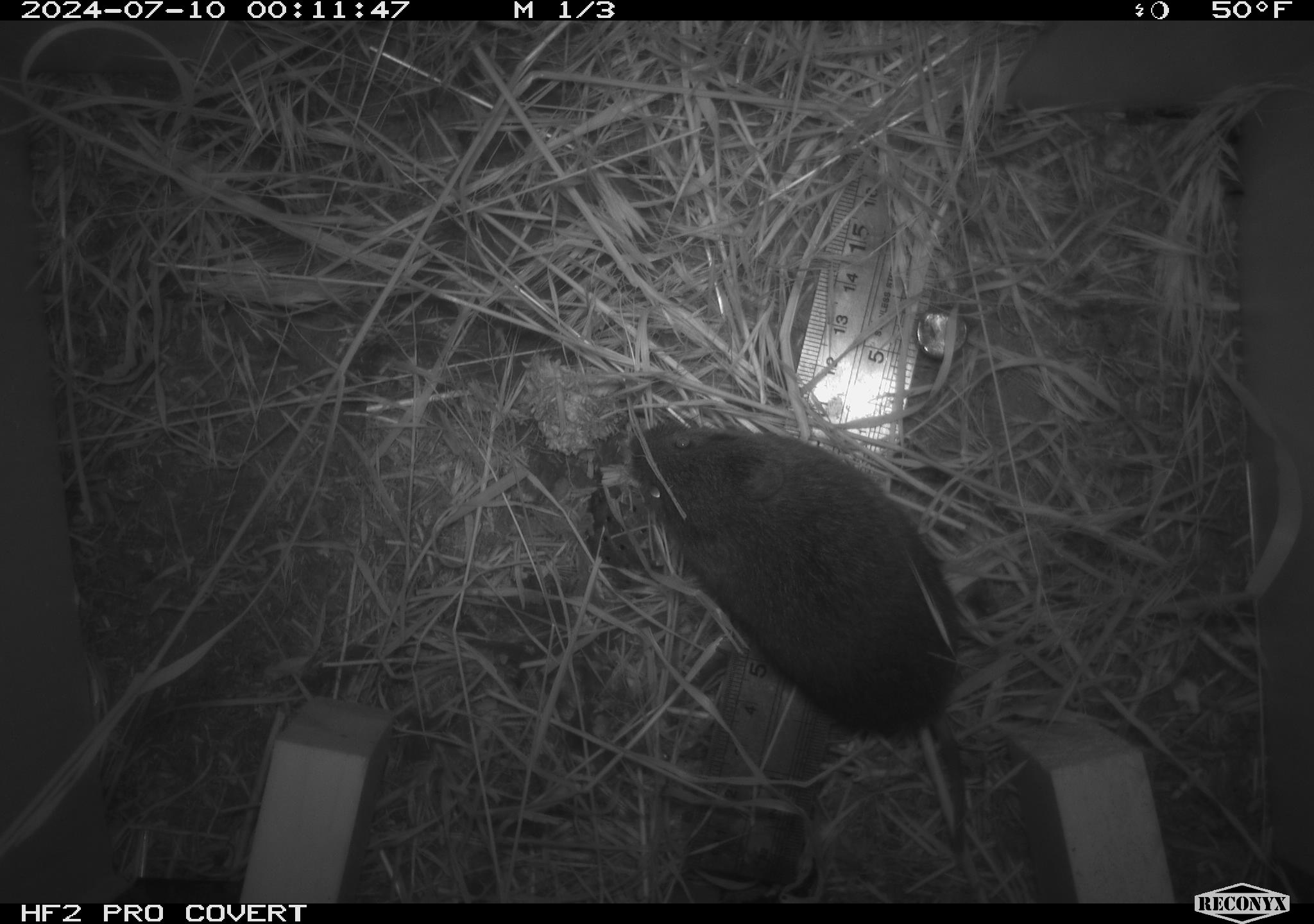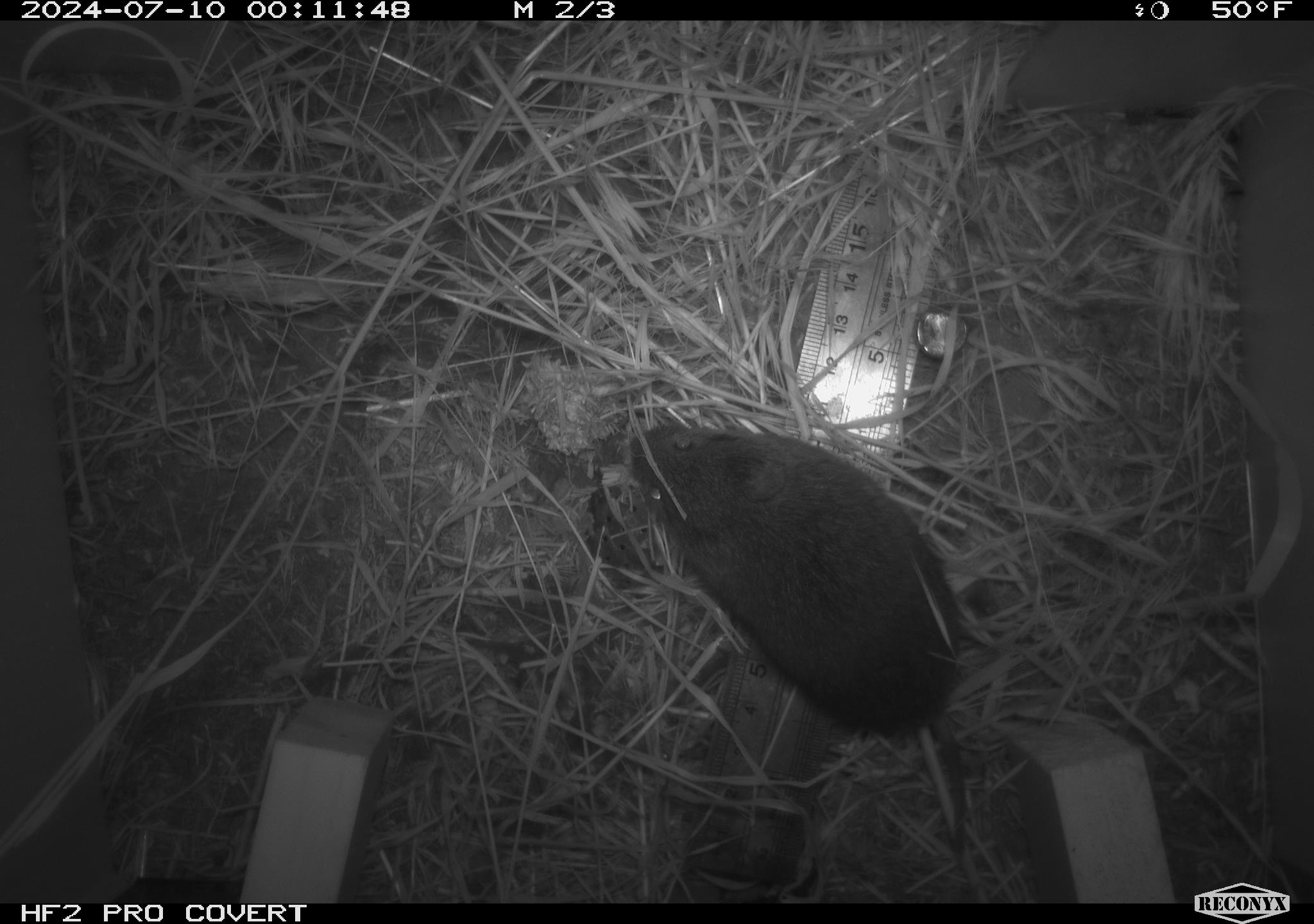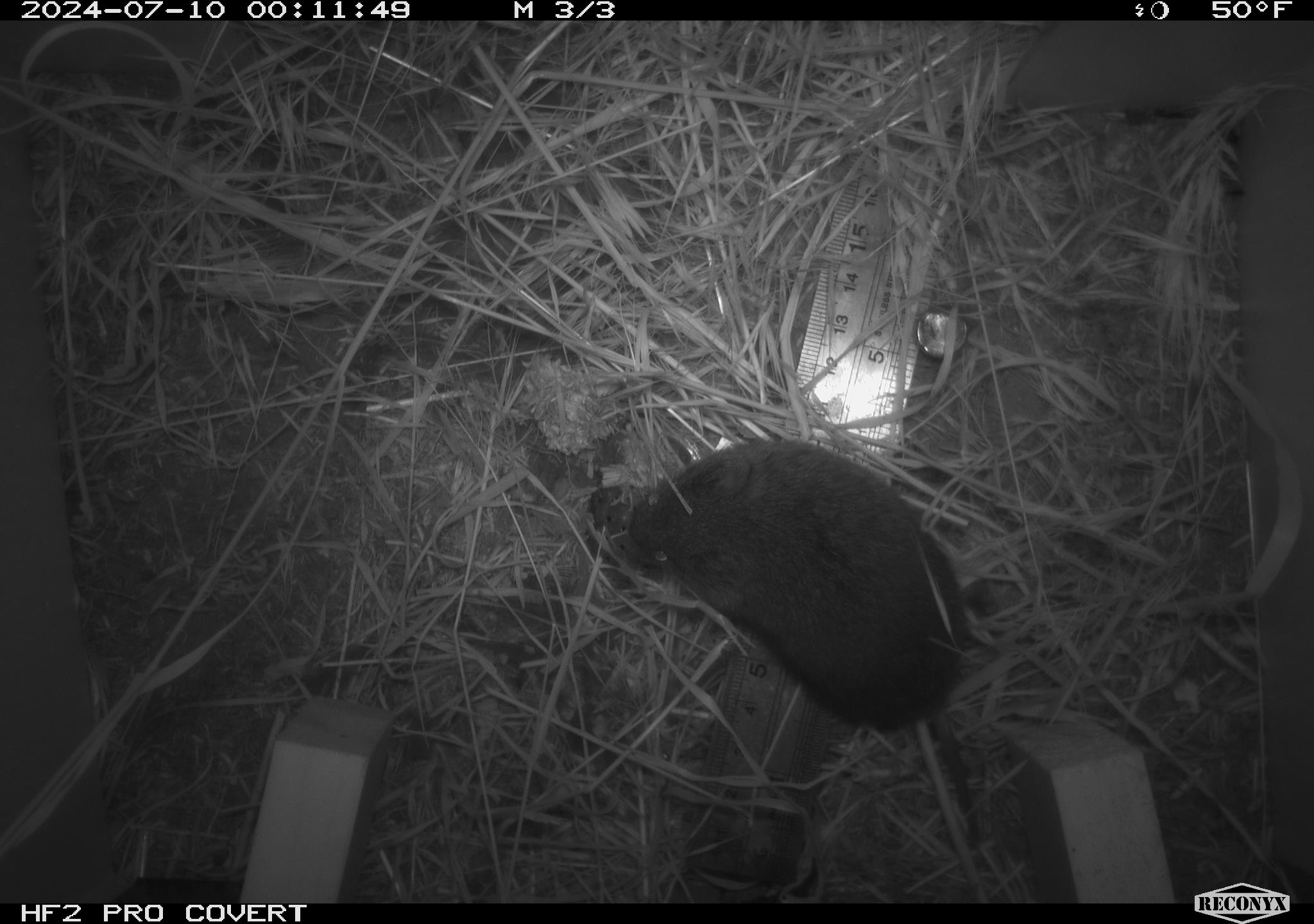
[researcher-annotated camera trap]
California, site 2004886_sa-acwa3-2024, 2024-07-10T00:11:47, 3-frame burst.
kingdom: Animalia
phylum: Chordata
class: Mammalia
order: Rodentia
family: Cricetidae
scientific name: Arvicolinae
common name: voles, lemmings, and muskrats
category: arvicolinae subfamily